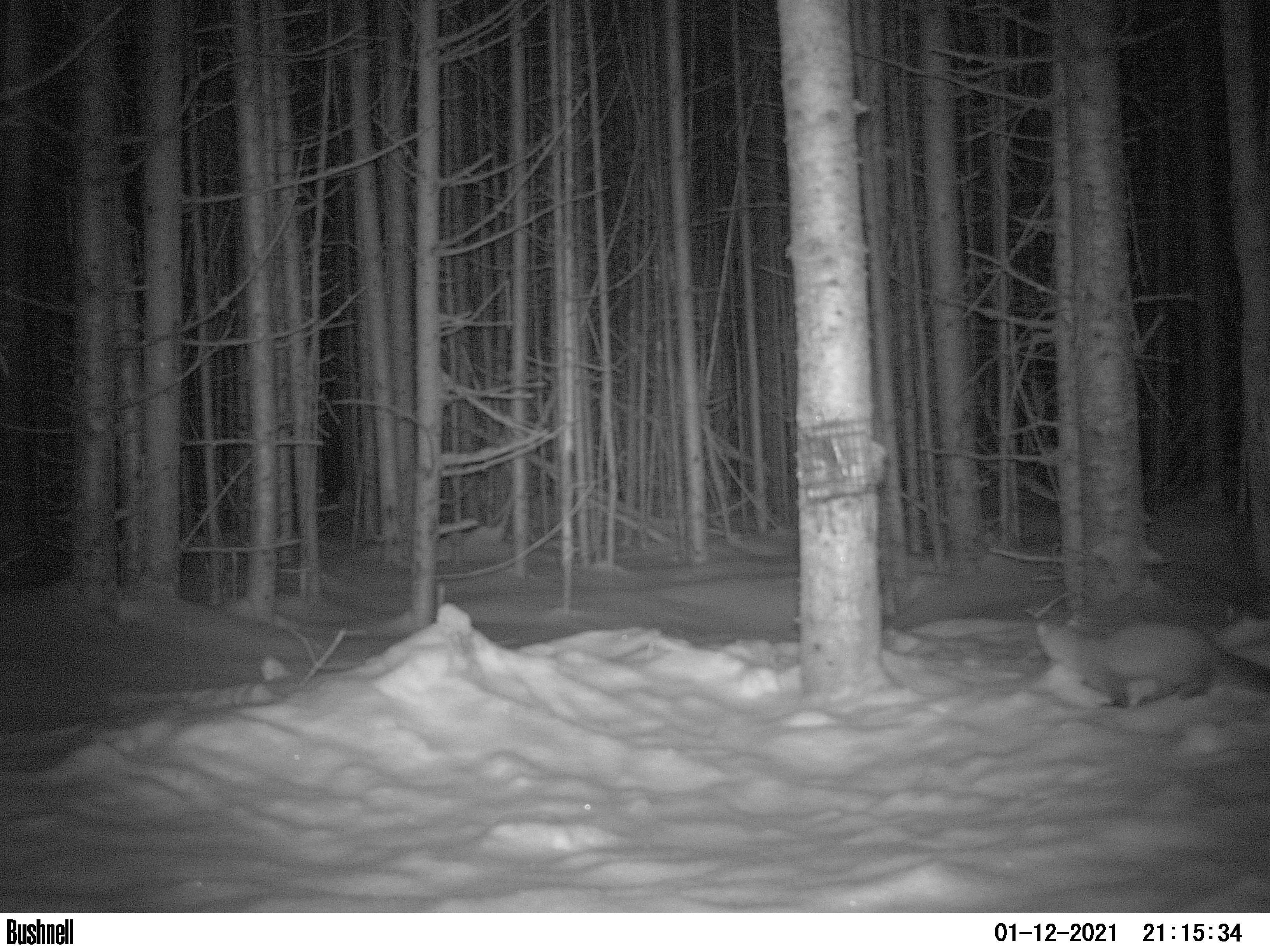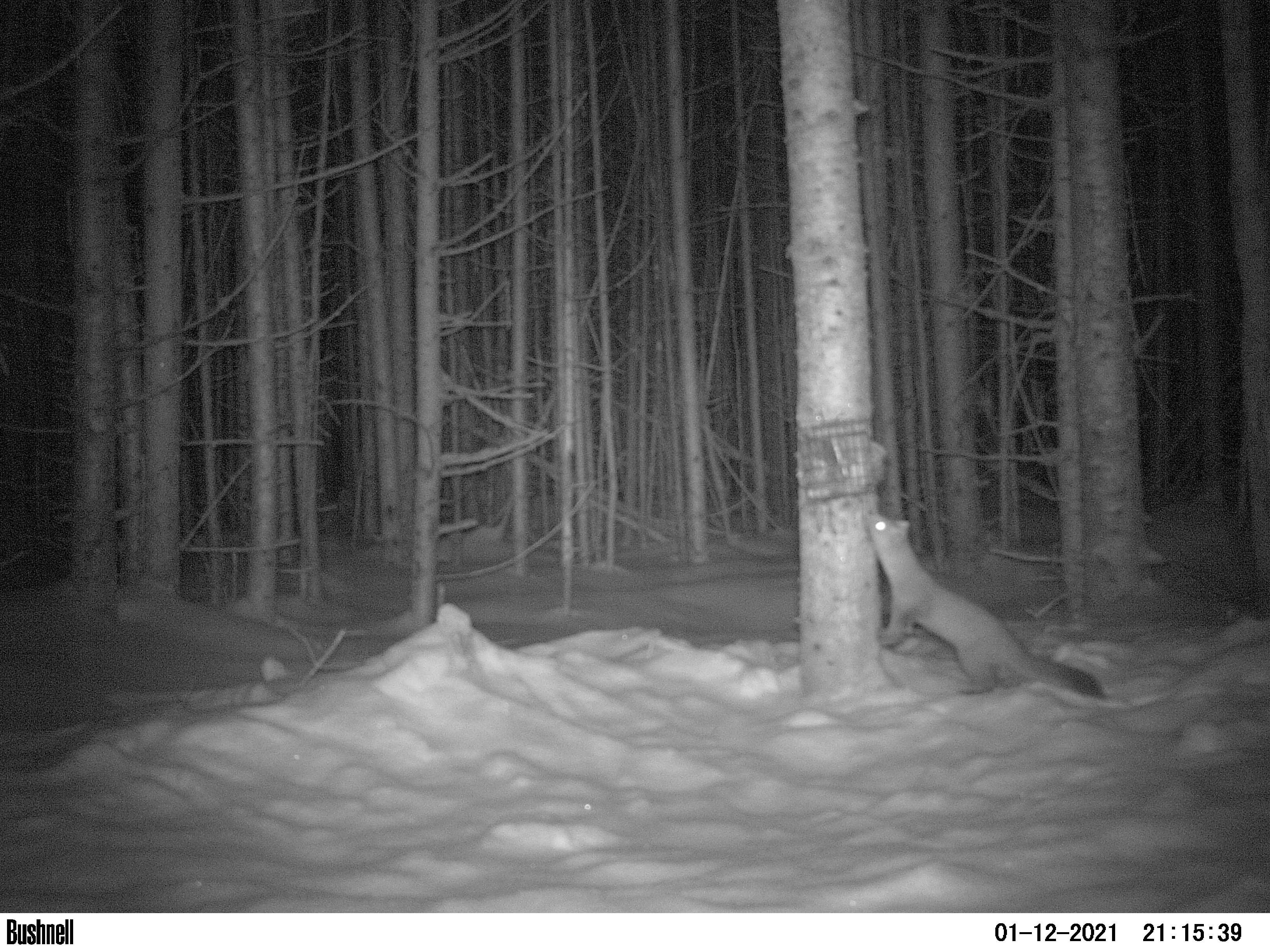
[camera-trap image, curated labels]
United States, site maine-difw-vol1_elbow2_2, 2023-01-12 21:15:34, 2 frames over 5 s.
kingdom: Animalia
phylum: Chordata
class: Mammalia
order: Carnivora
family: Mustelidae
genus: Martes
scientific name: Martes americana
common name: american marten